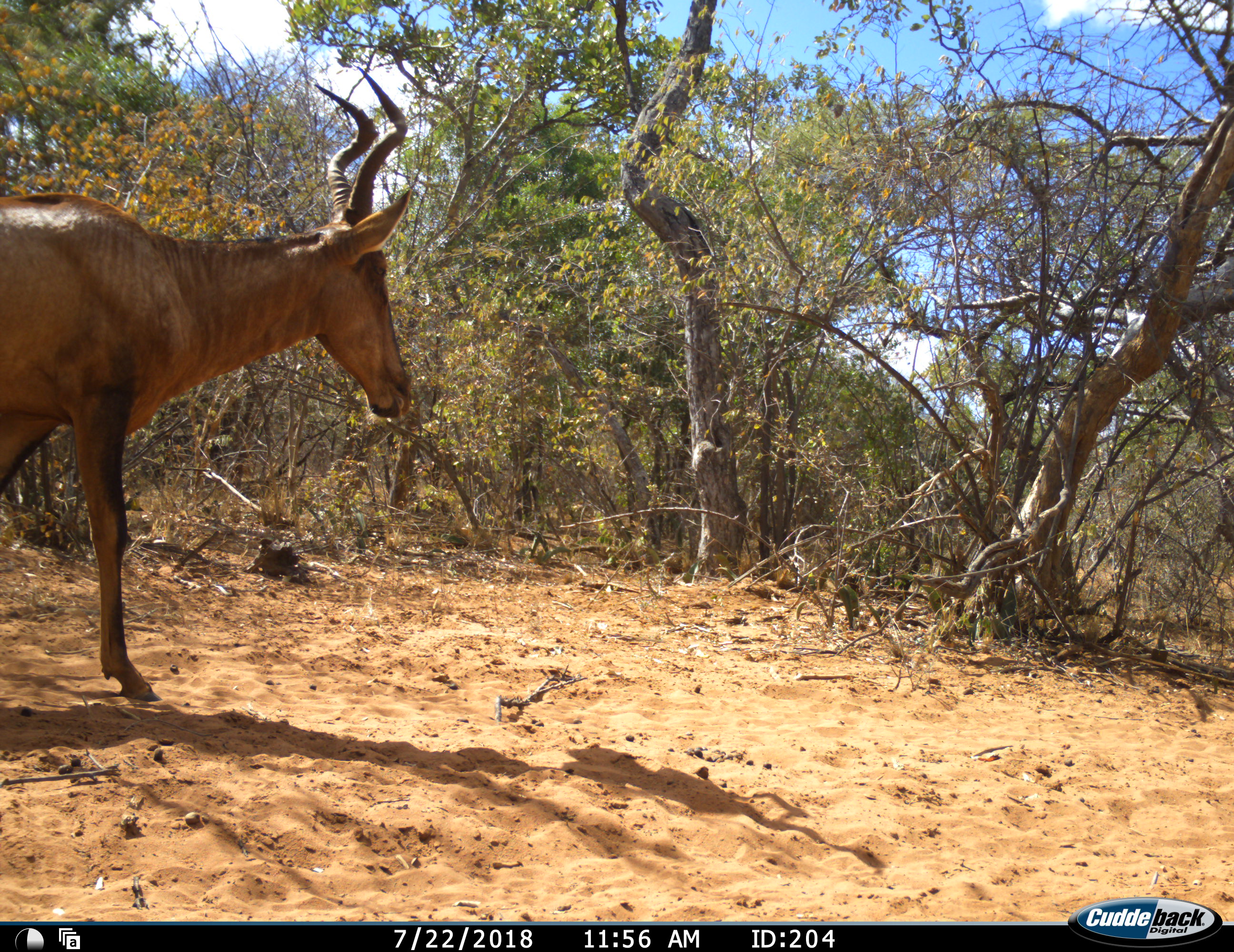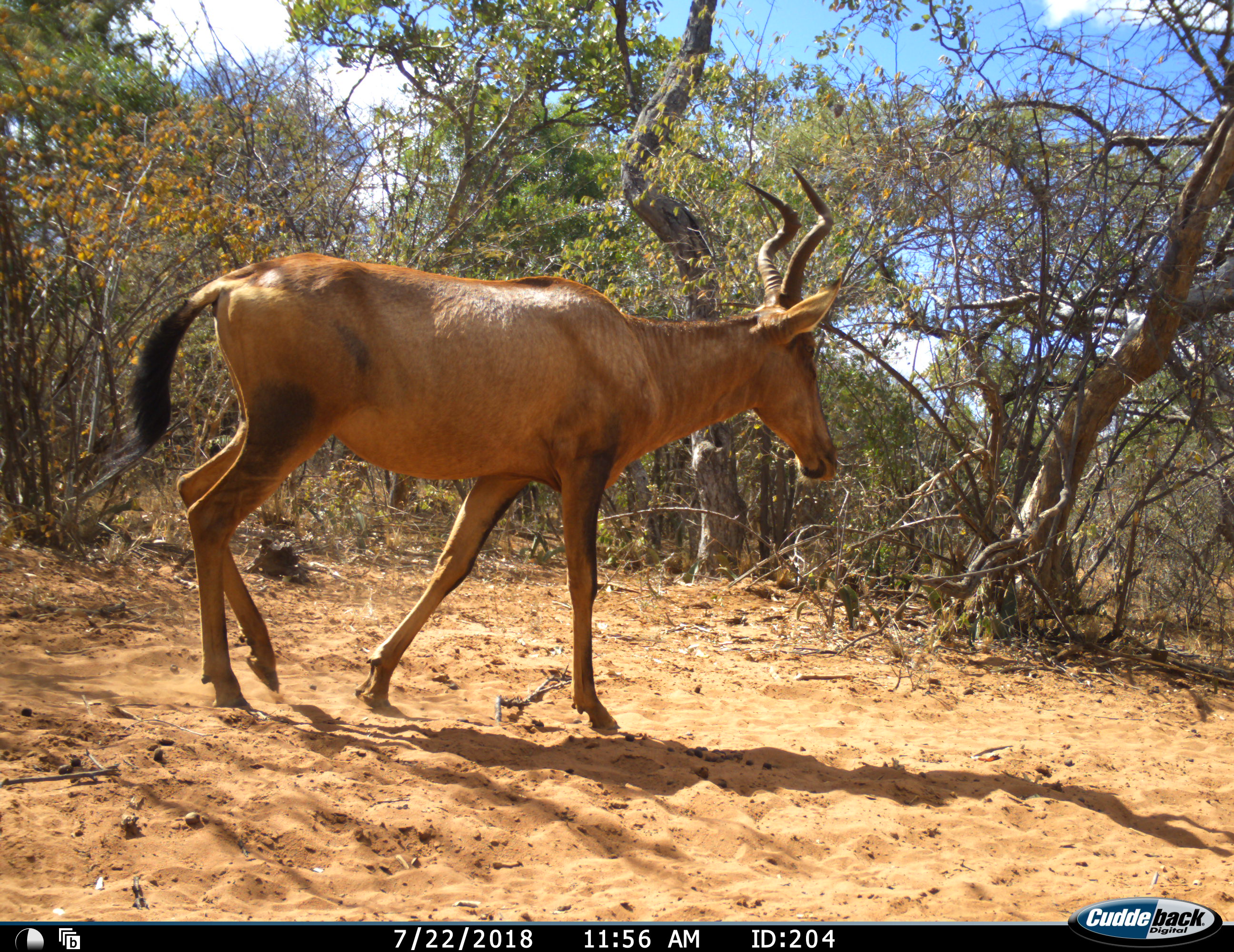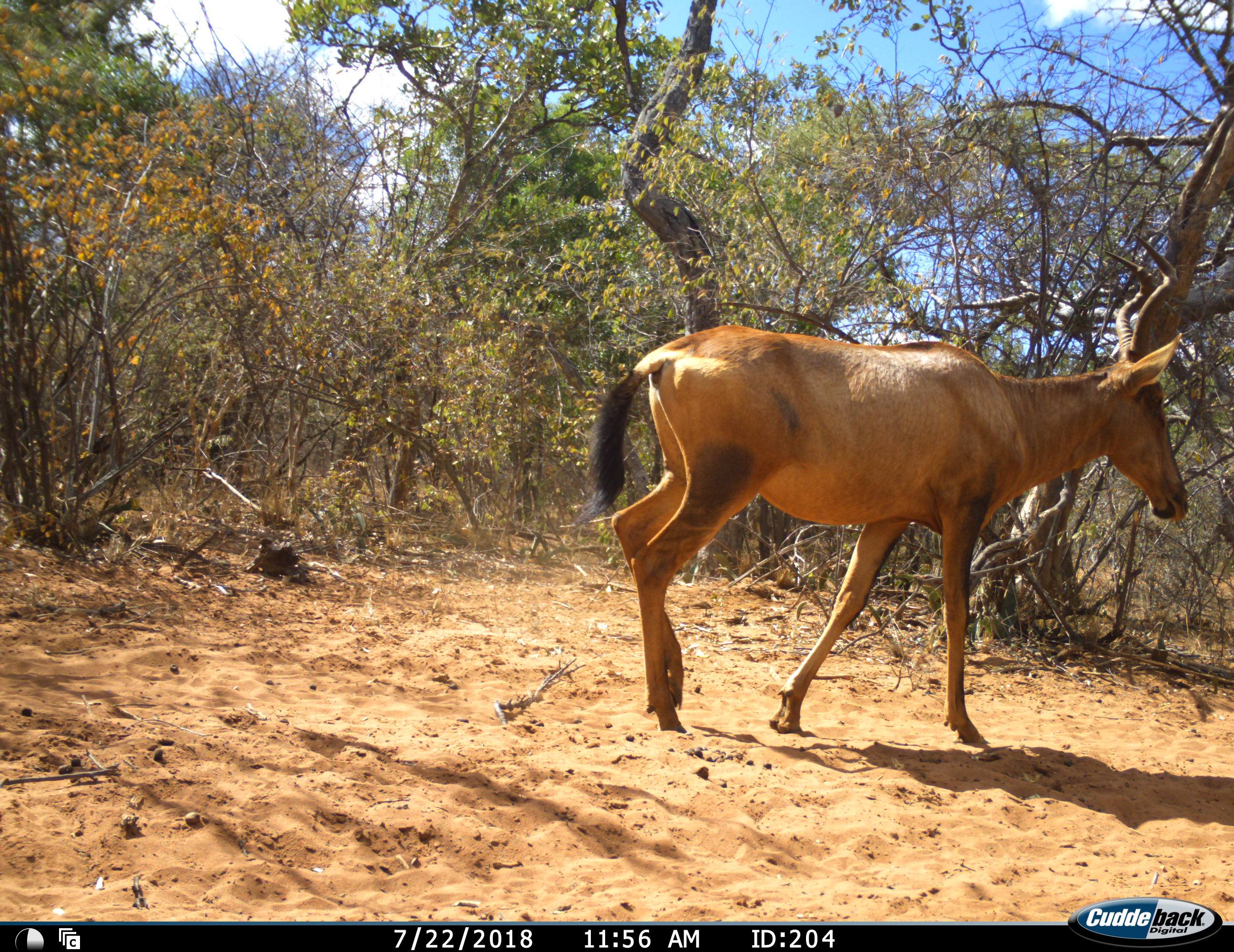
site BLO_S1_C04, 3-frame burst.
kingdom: Animalia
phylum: Chordata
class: Mammalia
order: Artiodactyla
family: Bovidae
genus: Alcelaphus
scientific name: Alcelaphus buselaphus caama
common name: red hartebeest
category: hartebeestred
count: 1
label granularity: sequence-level